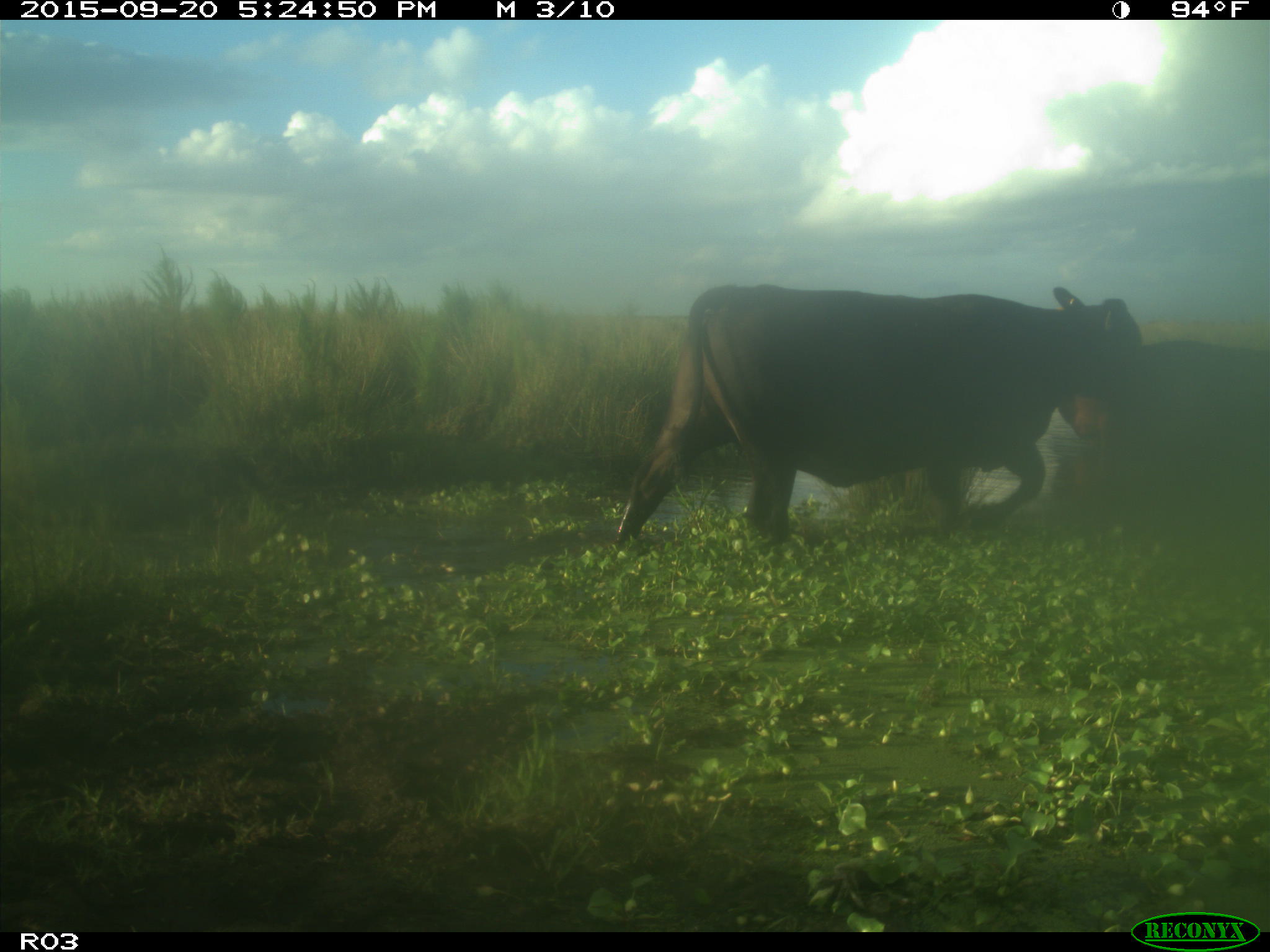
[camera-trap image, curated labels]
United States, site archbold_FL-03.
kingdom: Animalia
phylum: Chordata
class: Mammalia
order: Artiodactyla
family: Bovidae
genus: Bos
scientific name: Bos taurus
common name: domestic cow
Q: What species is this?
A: Bos taurus (domestic cow).